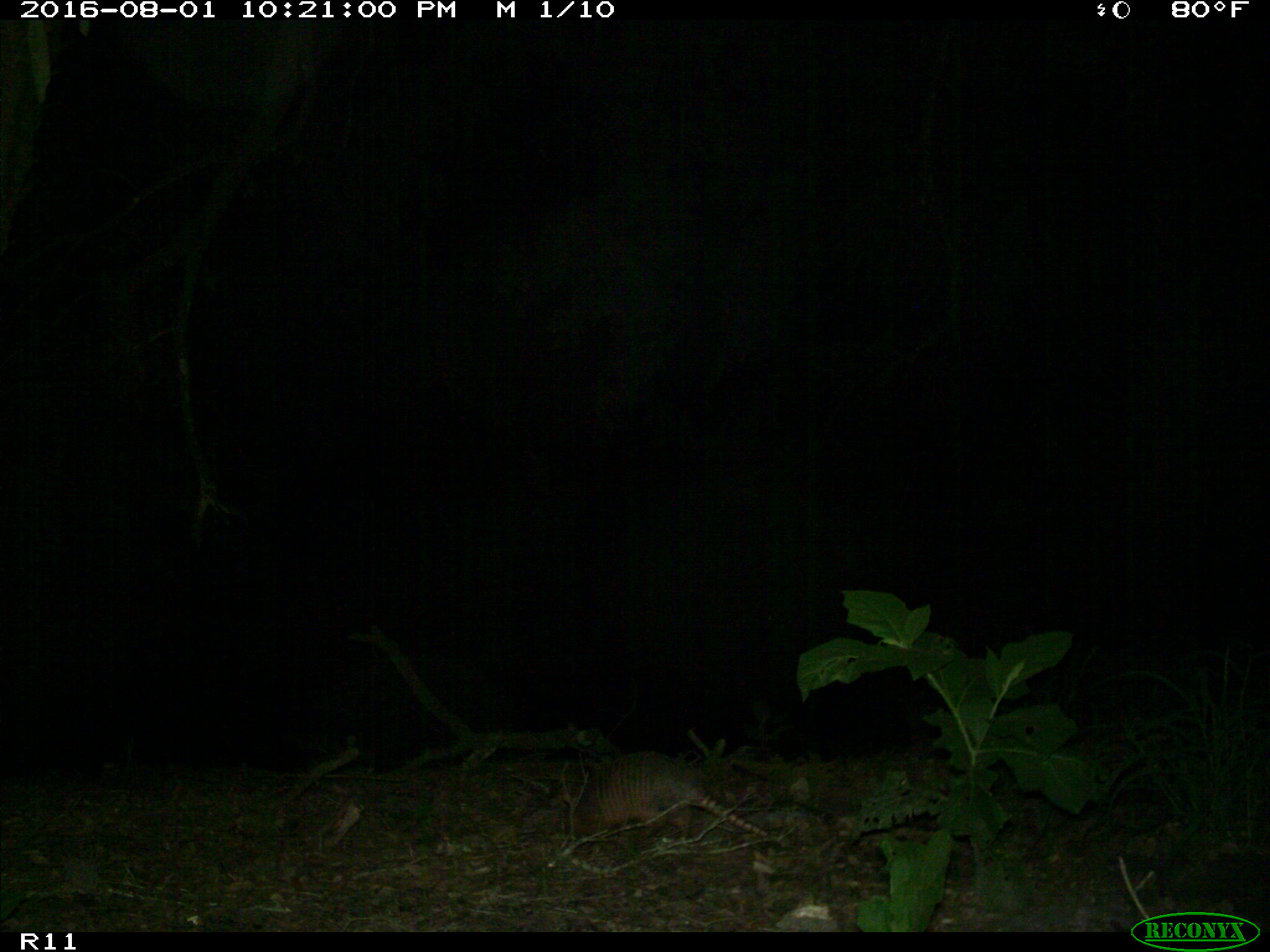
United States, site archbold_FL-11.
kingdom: Animalia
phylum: Chordata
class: Mammalia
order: Cingulata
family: Dasypodidae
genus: Dasypus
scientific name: Dasypus novemcinctus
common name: nine-banded armadillo